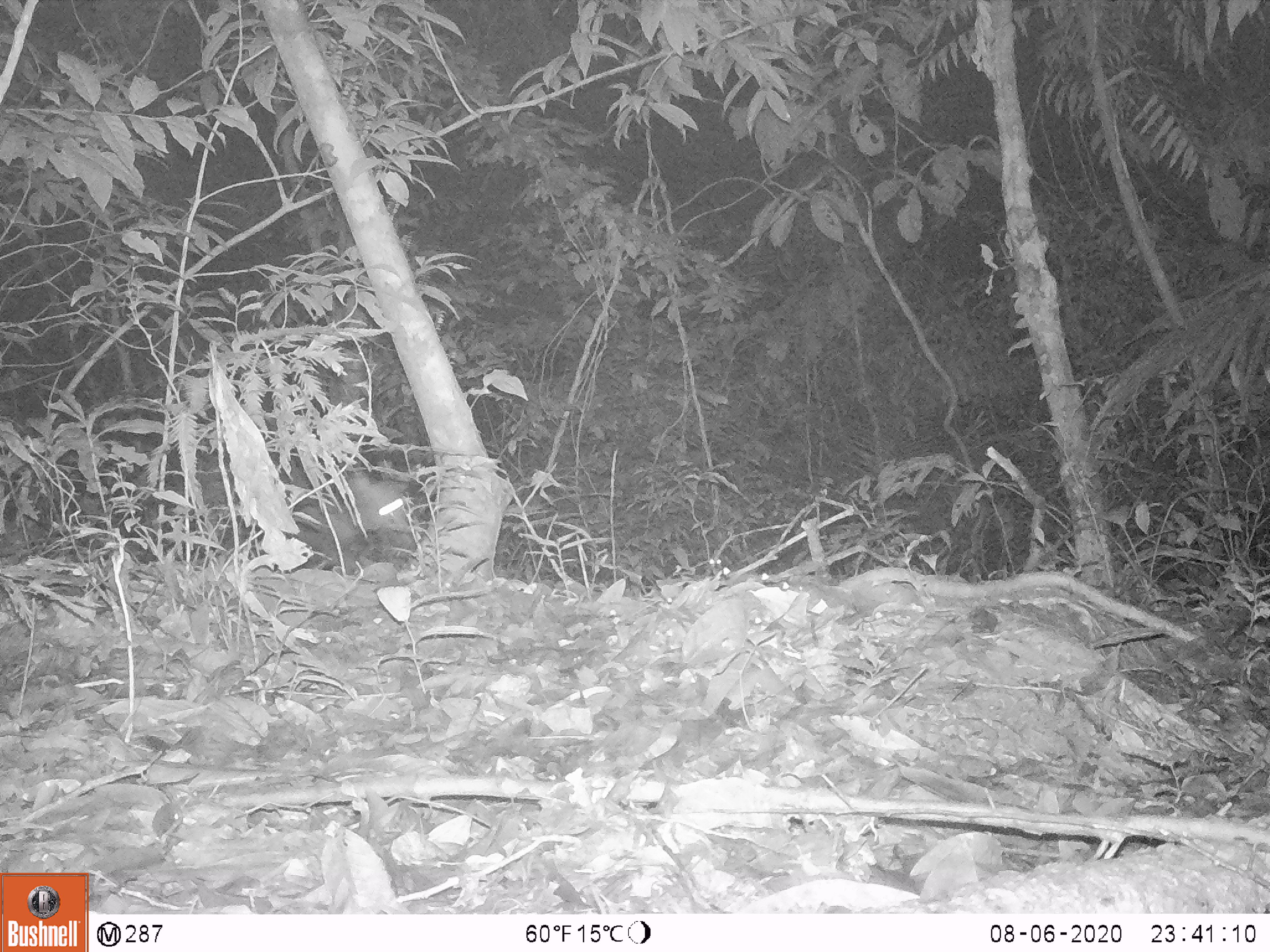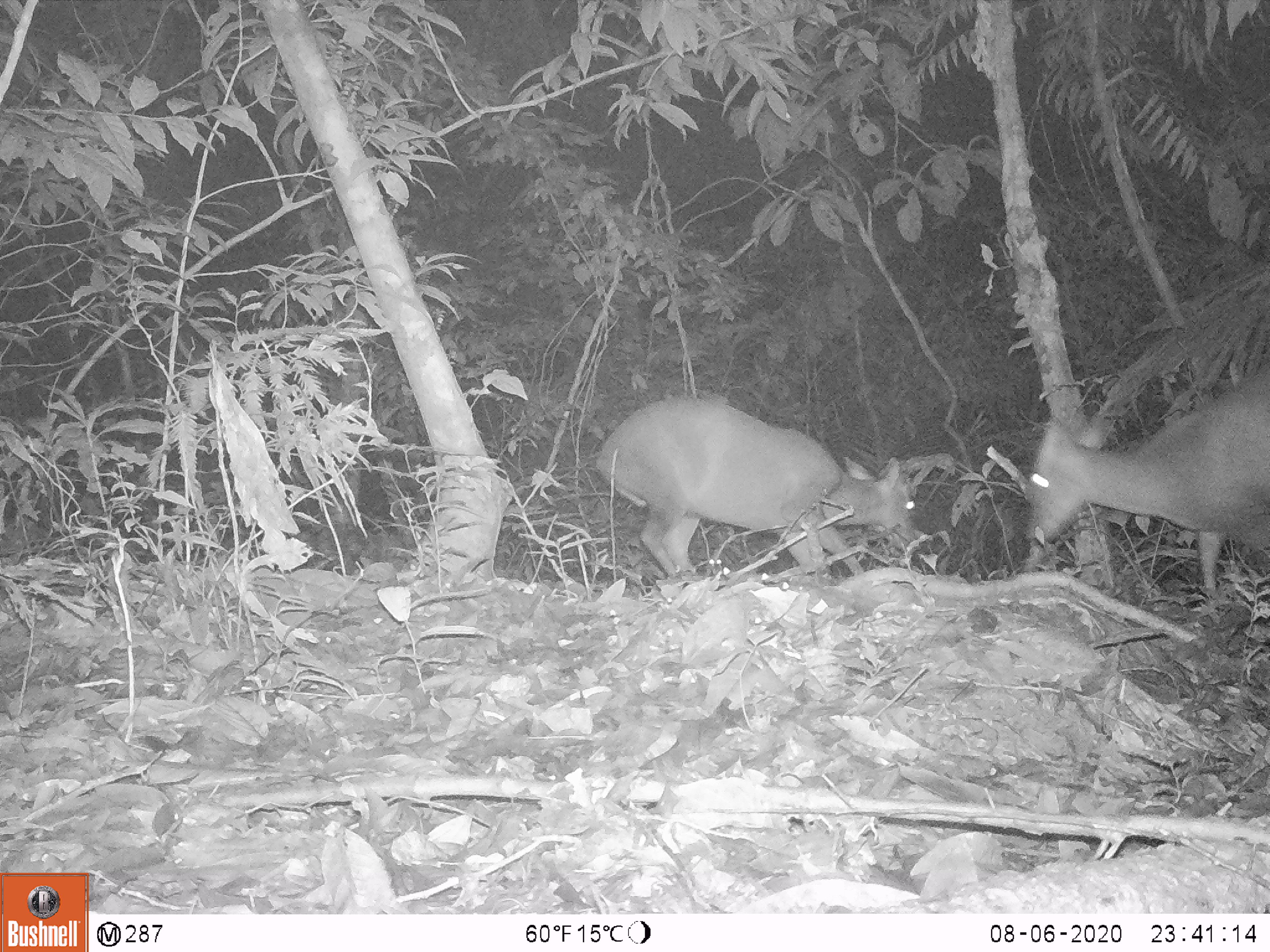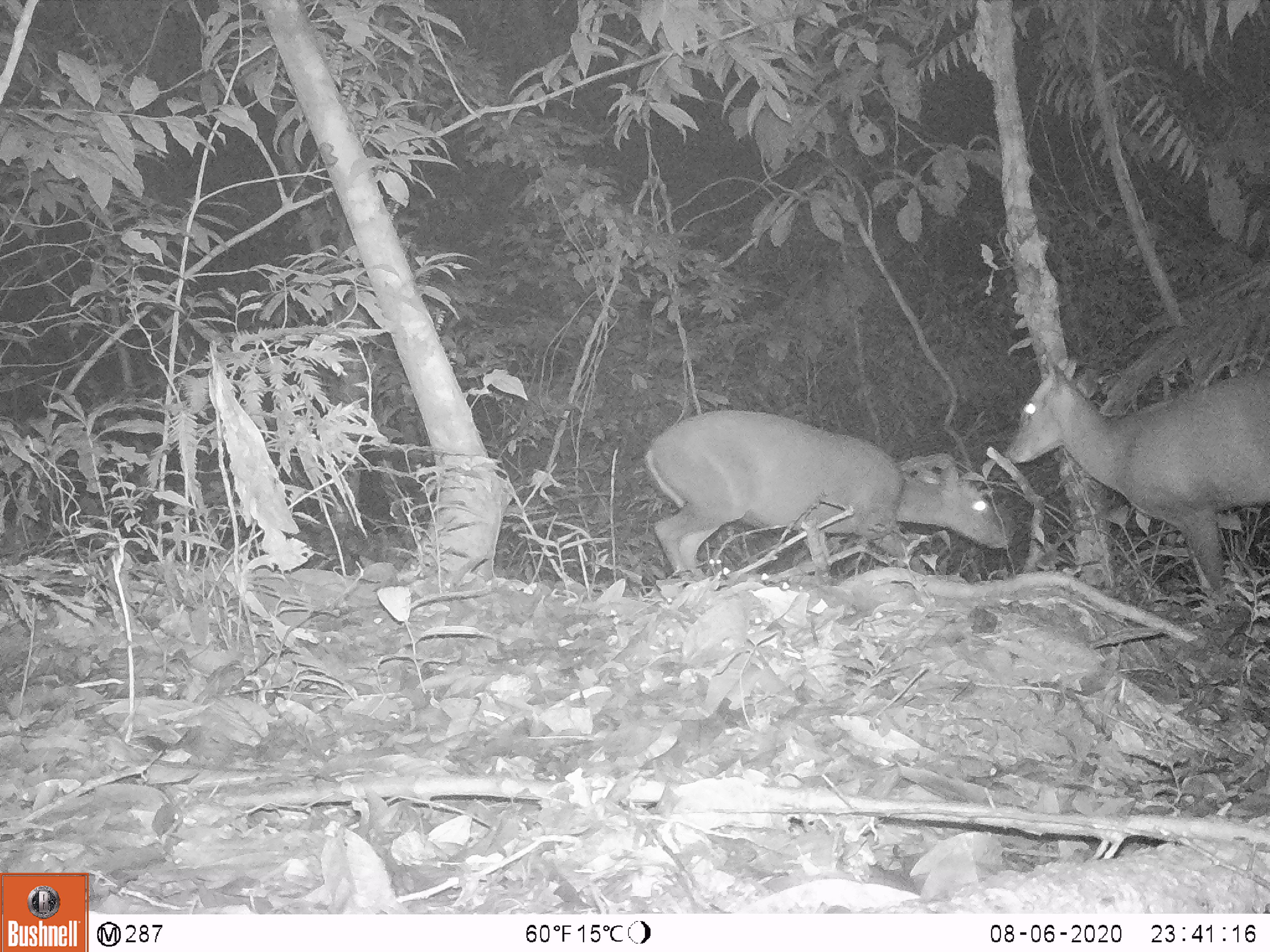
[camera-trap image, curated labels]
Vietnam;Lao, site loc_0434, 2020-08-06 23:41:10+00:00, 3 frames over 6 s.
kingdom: Animalia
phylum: Chordata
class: Mammalia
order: Artiodactyla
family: Cervidae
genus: Muntiacus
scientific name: Muntiacus rooseveltorum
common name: roosevelt's muntjac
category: roosevelts muntjac group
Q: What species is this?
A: Roosevelts muntjac group (roosevelt's muntjac) (Muntiacus rooseveltorum).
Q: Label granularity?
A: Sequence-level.